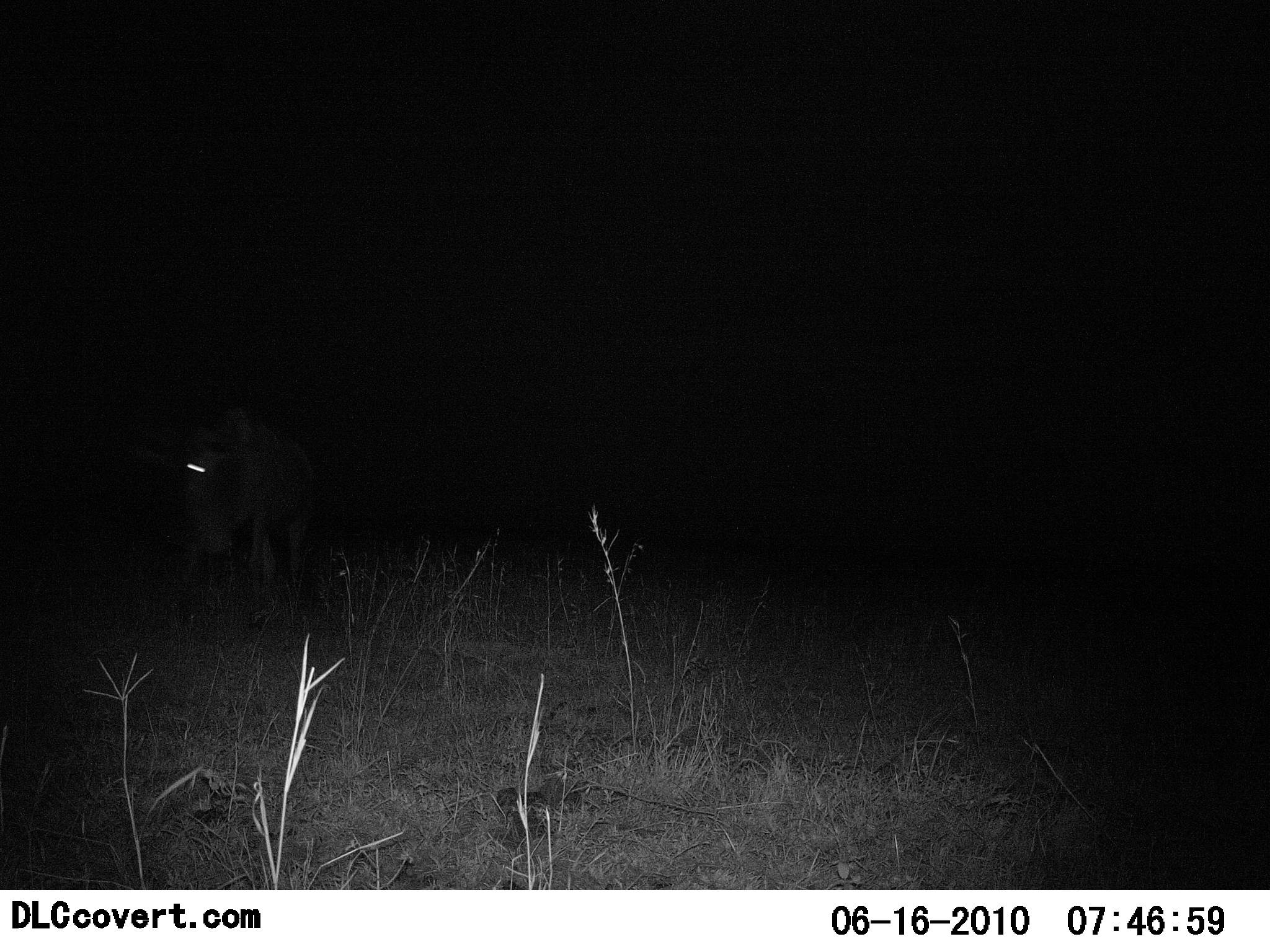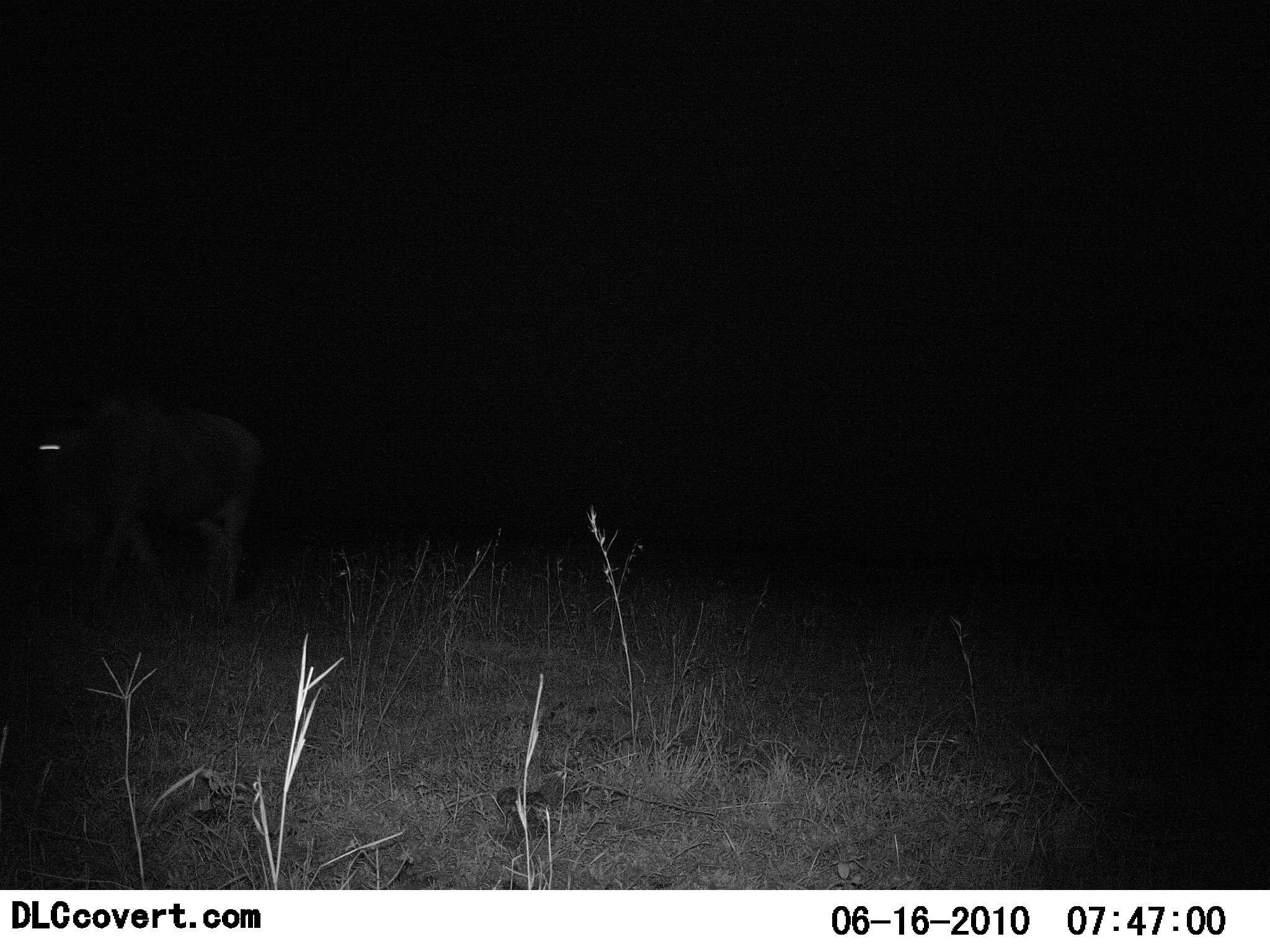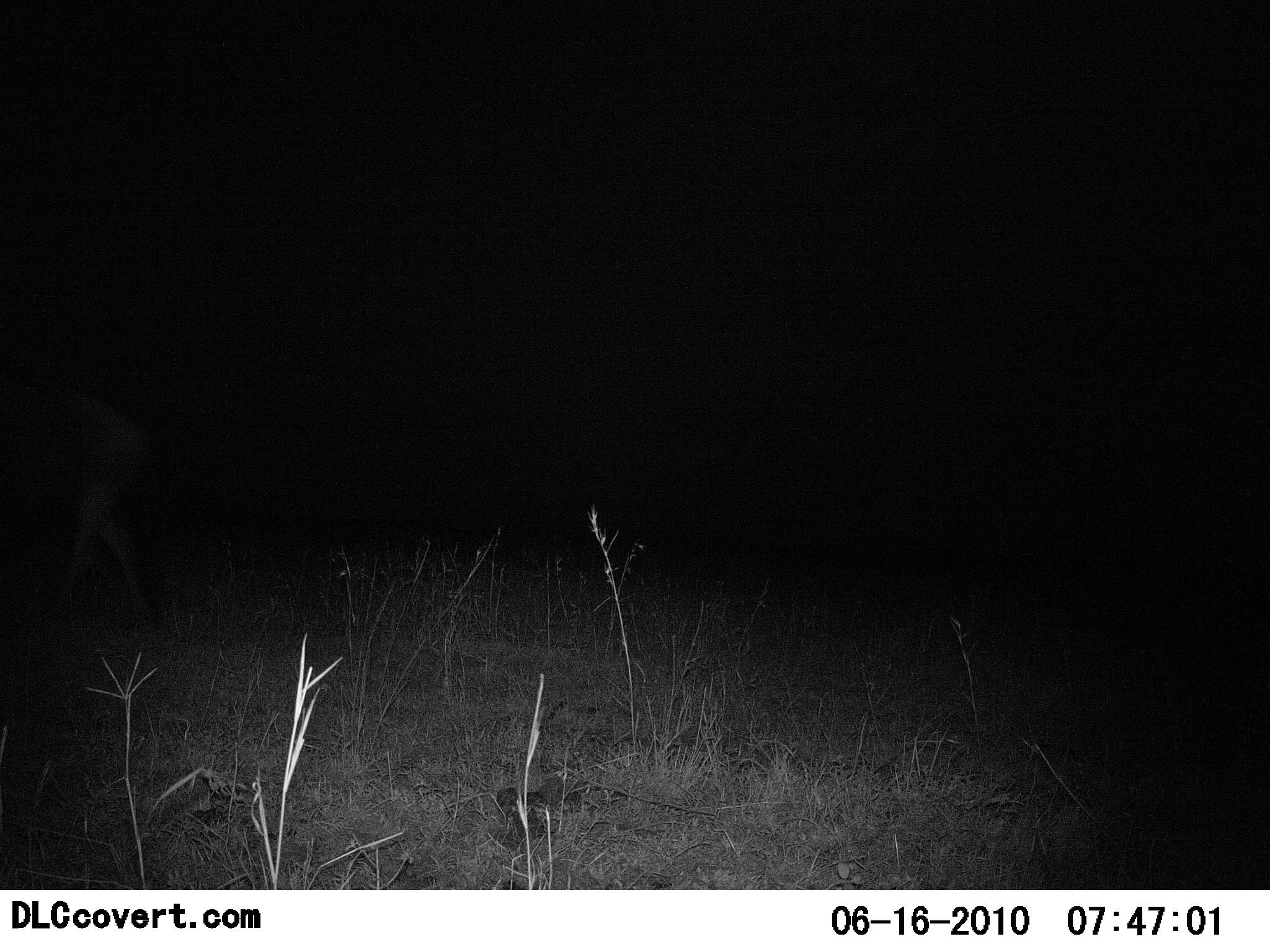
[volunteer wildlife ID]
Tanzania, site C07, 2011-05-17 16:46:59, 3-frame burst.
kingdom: Animalia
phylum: Chordata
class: Mammalia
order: Artiodactyla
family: Bovidae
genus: Connochaetes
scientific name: Connochaetes taurinus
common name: blue wildebeest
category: wildebeest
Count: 1.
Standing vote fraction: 0%.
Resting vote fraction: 0%.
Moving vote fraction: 100%.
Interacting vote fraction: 0%.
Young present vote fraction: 0%.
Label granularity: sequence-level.